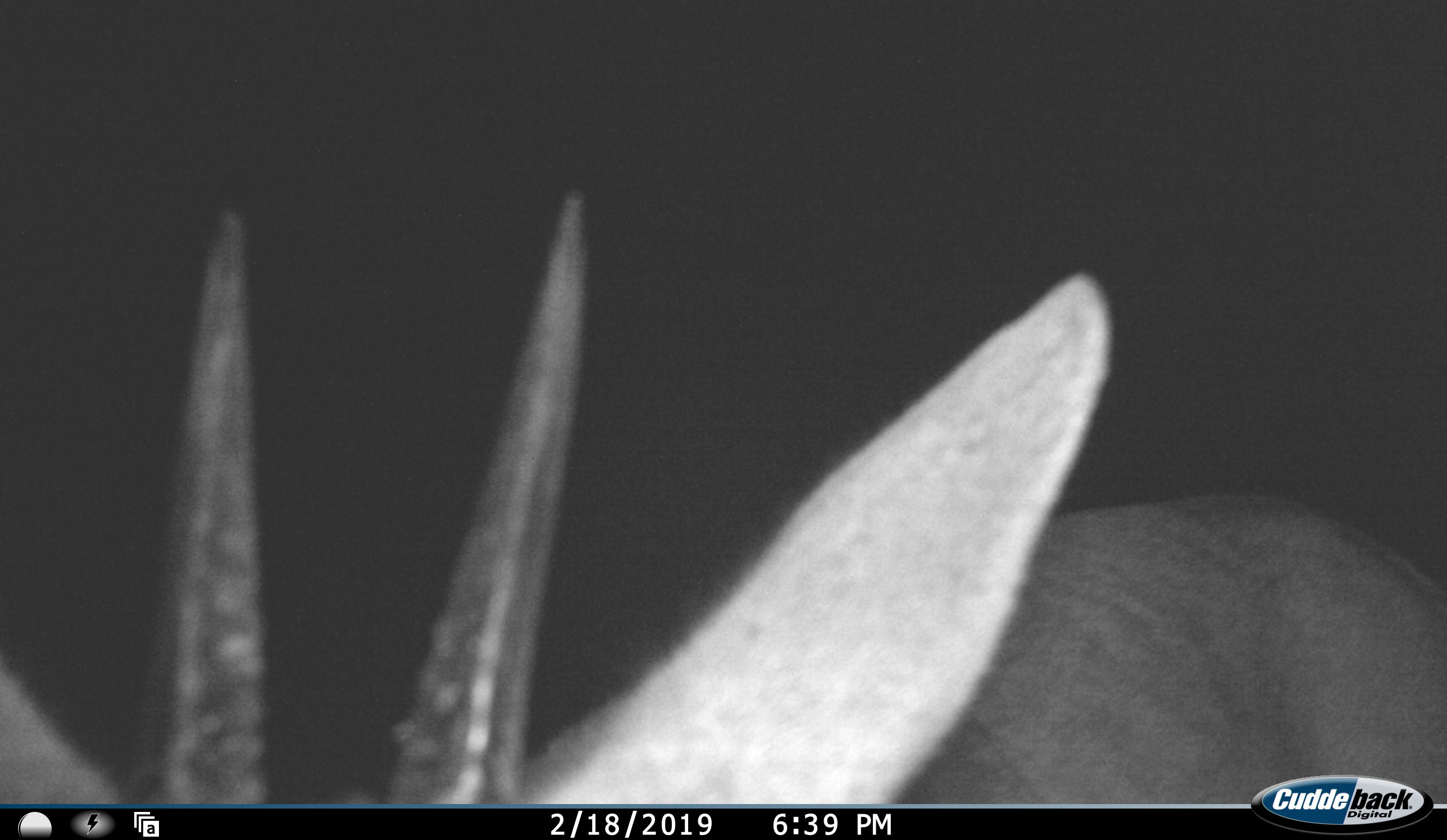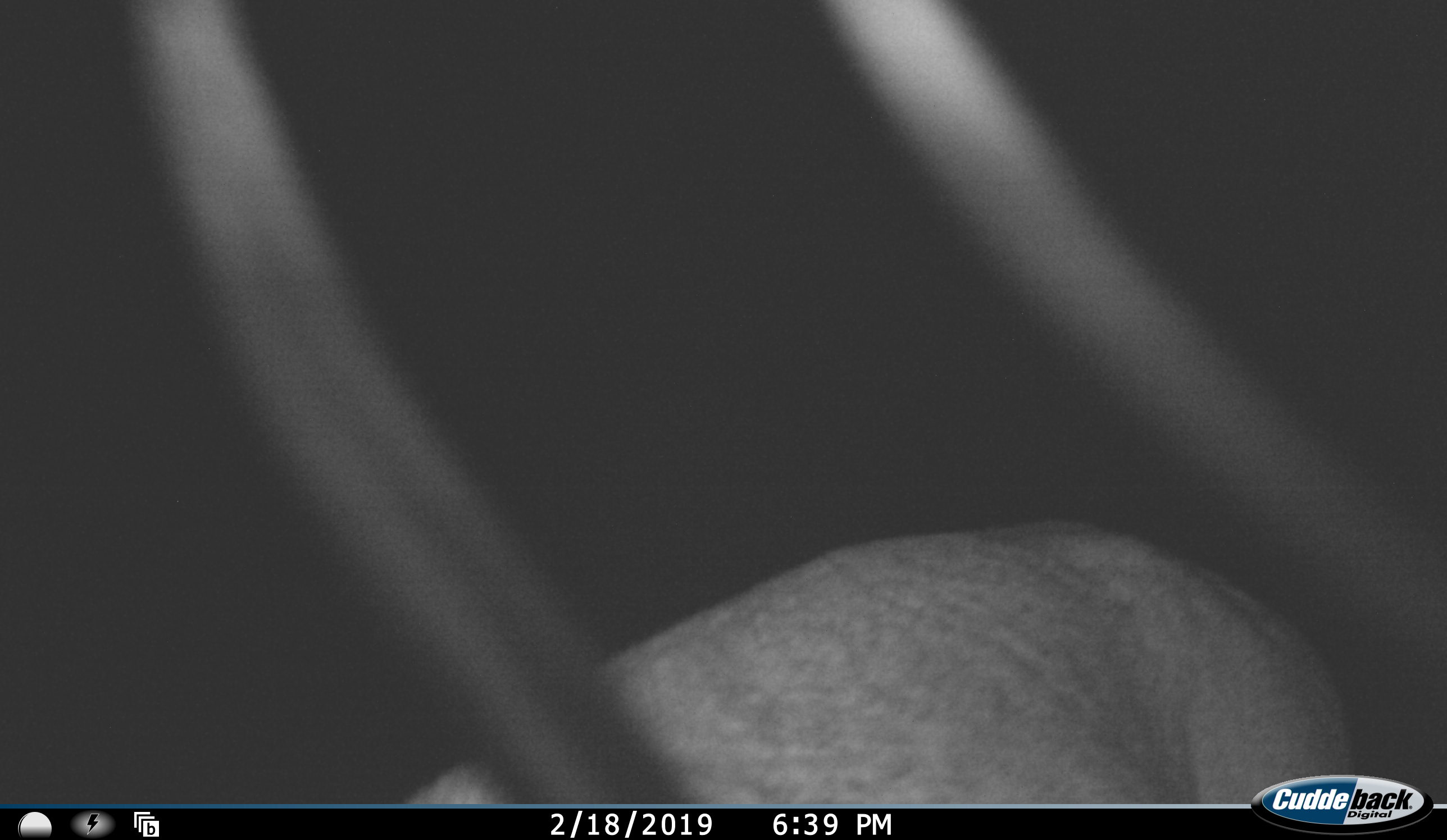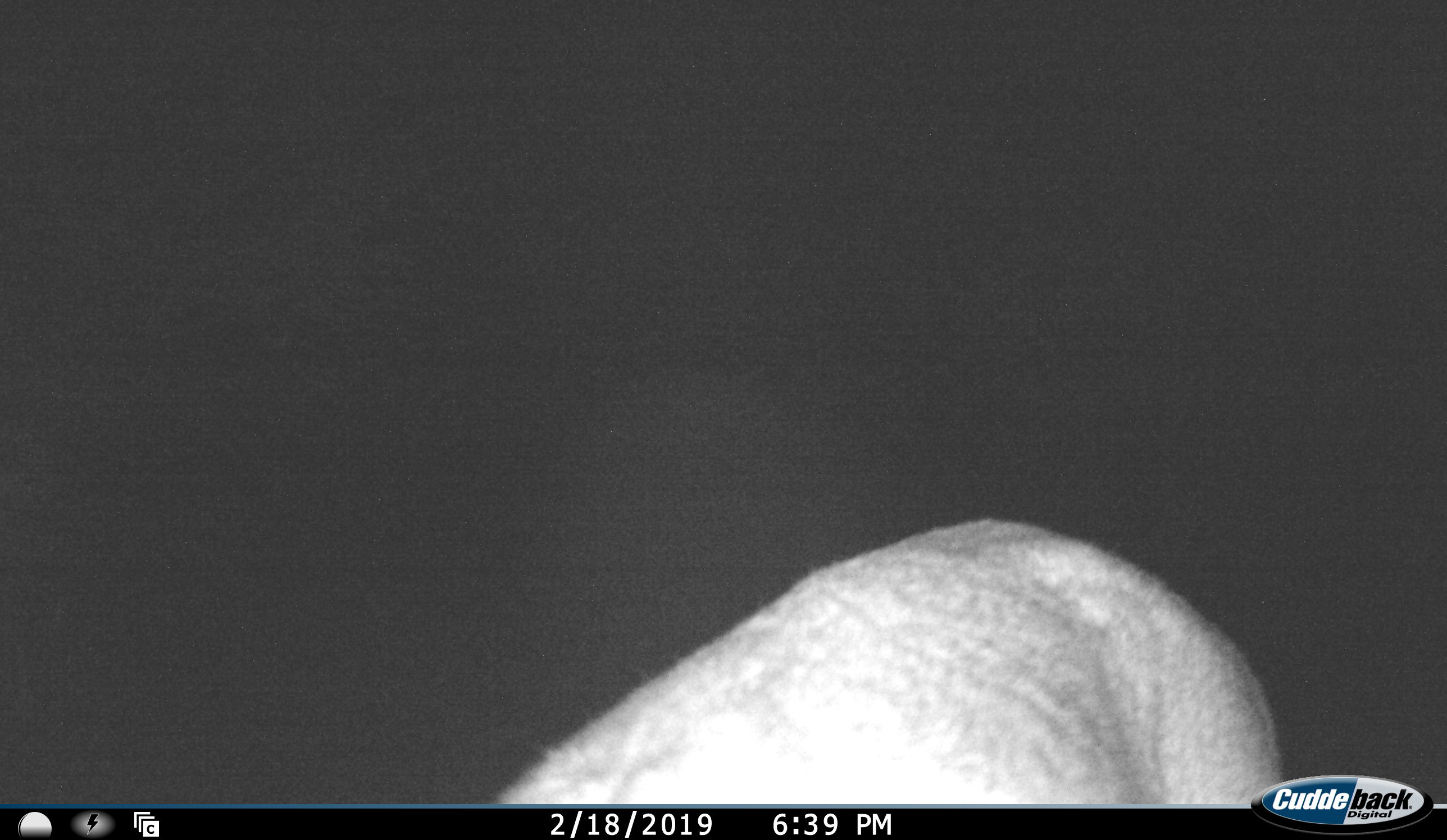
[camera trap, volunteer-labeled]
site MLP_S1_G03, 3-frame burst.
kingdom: Animalia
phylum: Chordata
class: Mammalia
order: Artiodactyla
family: Bovidae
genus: Sylvicapra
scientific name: Sylvicapra grimmia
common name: common duiker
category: duikercommongrey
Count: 1.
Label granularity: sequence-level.